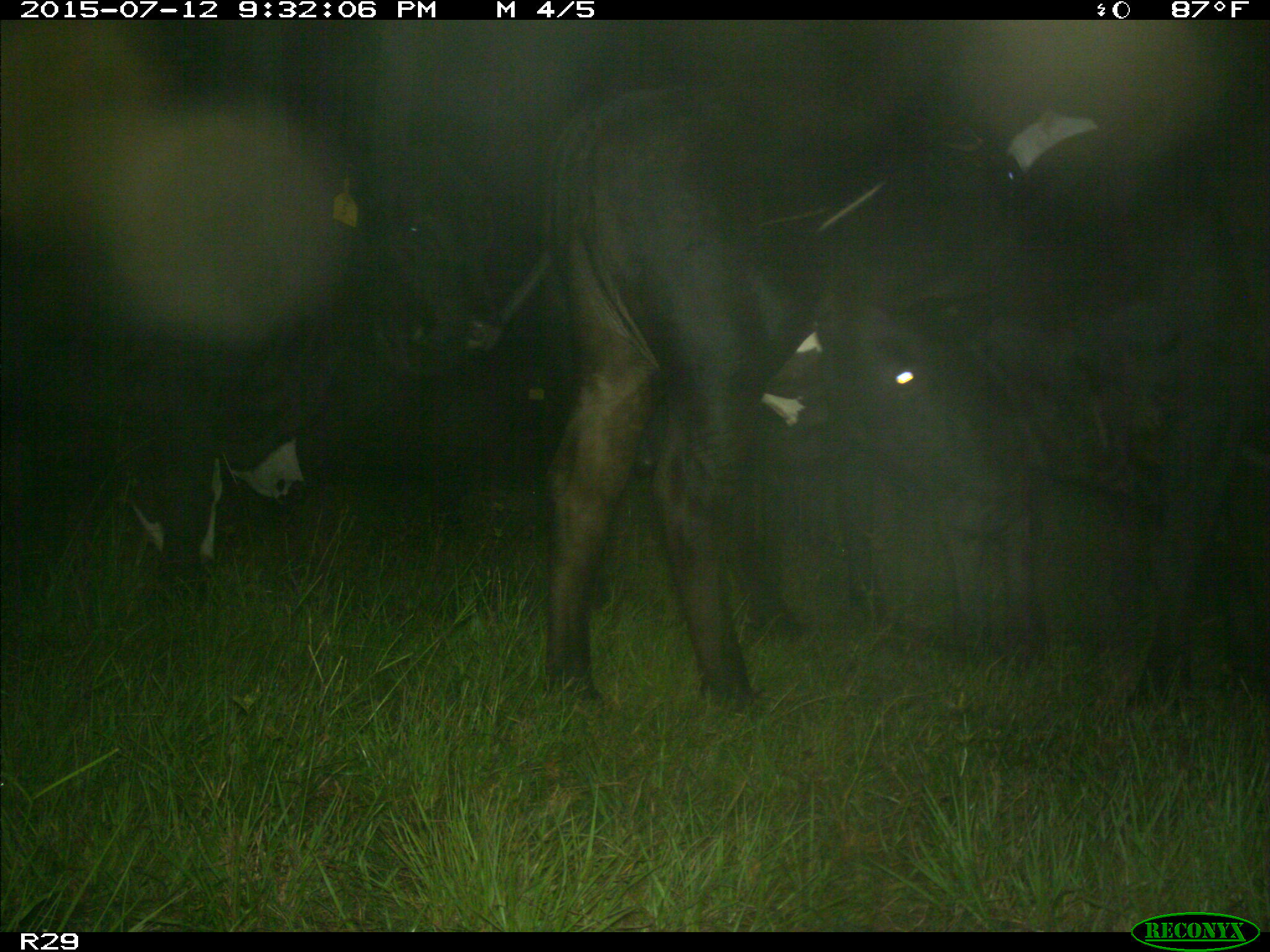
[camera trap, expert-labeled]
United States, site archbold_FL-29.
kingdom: Animalia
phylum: Chordata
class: Mammalia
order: Artiodactyla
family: Bovidae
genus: Bos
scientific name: Bos taurus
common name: domestic cow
Bos taurus (domestic cow).